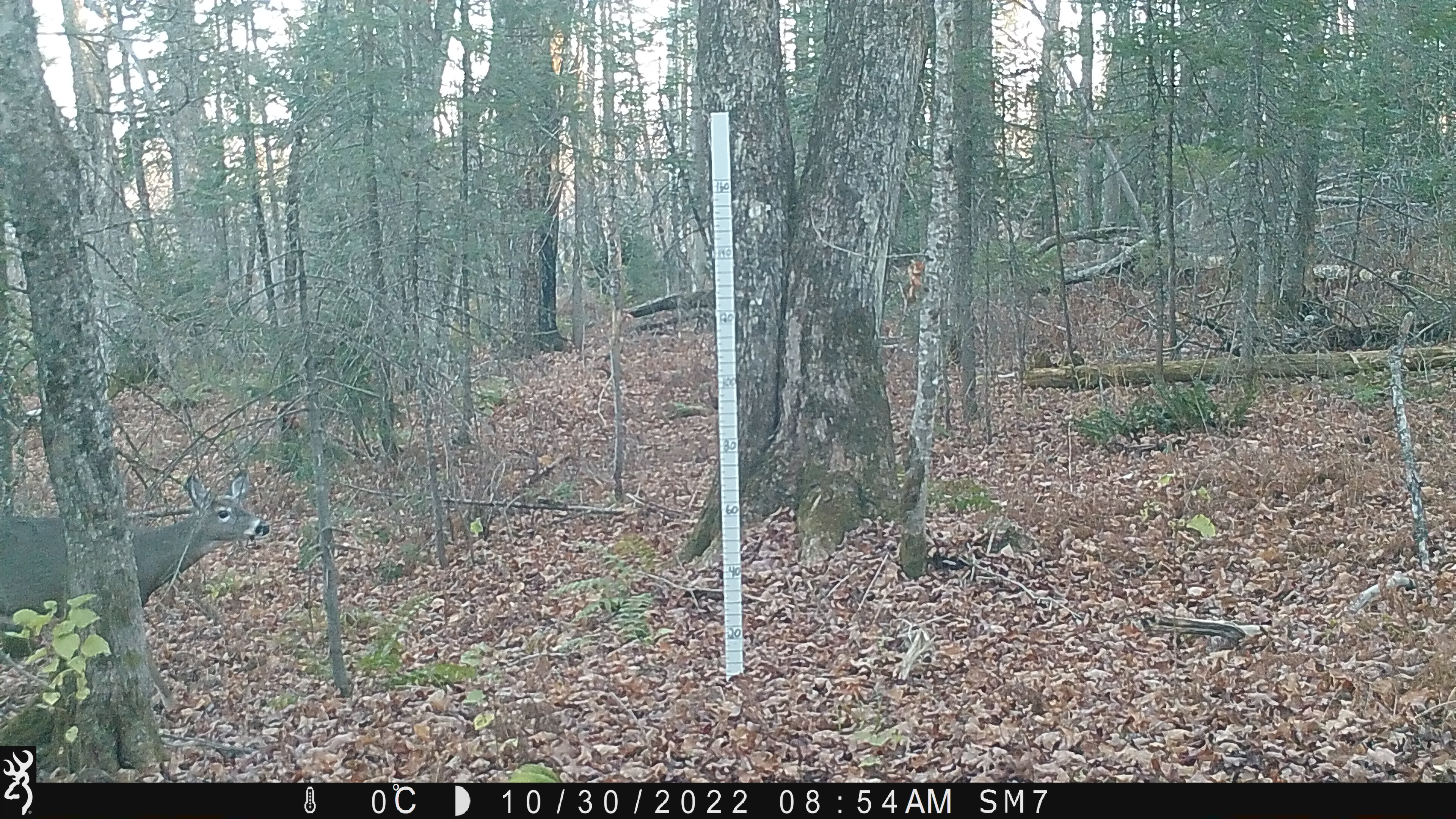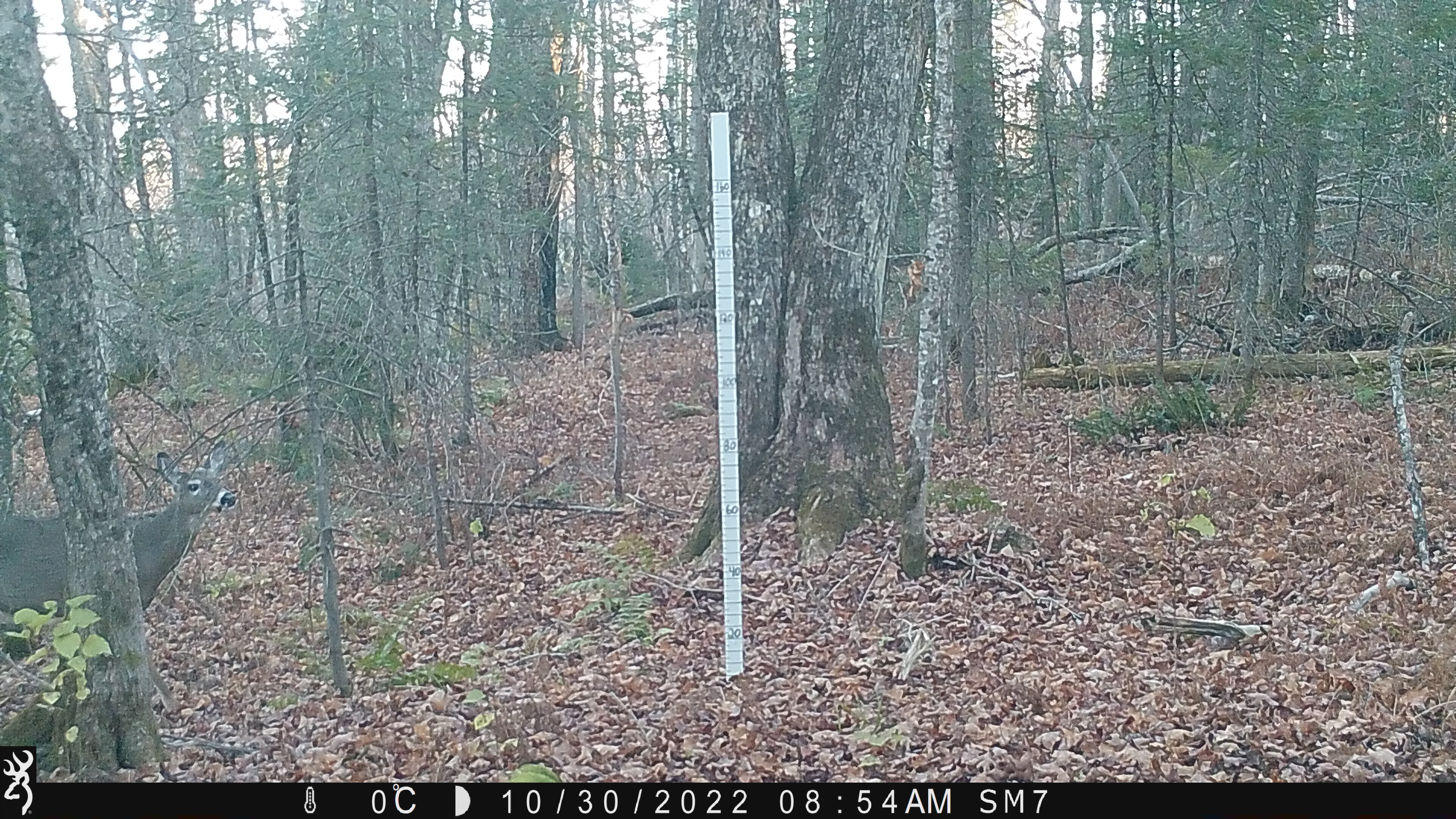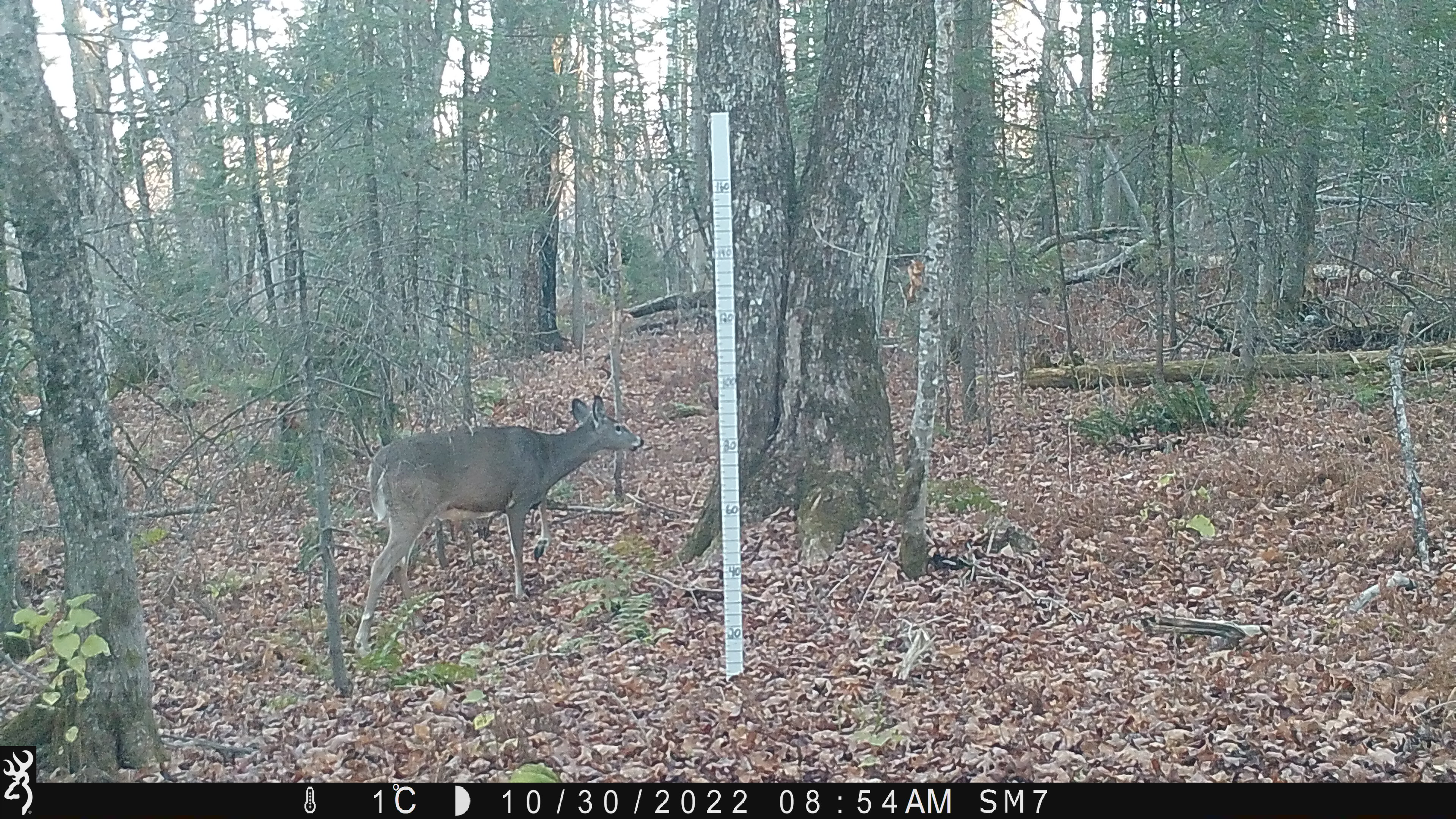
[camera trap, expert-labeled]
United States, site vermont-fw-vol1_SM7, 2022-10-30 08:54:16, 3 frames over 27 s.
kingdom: Animalia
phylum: Chordata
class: Mammalia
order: Artiodactyla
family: Cervidae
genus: Odocoileus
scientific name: Odocoileus virginianus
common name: white-tailed deer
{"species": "white-tailed deer (Odocoileus virginianus)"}